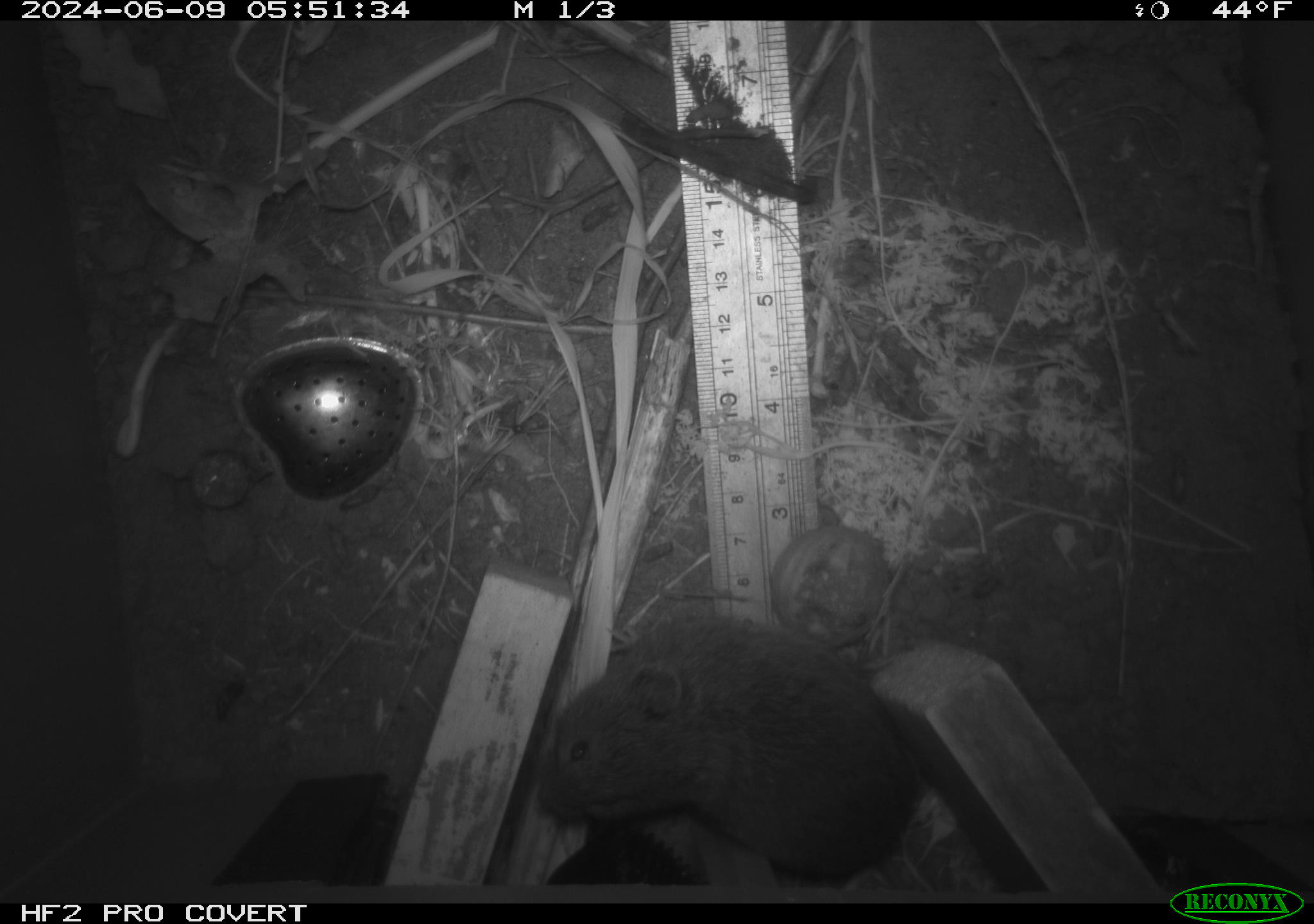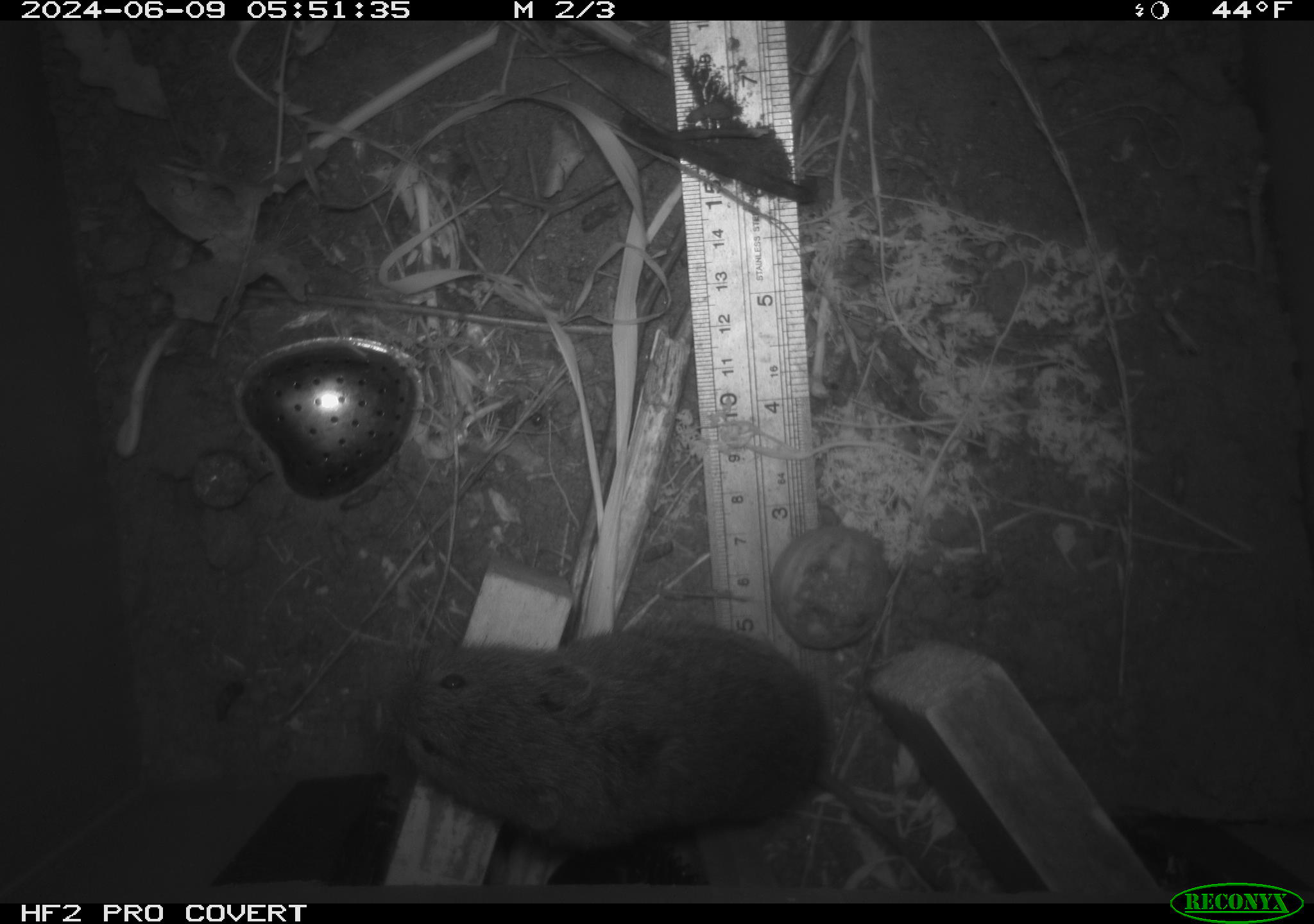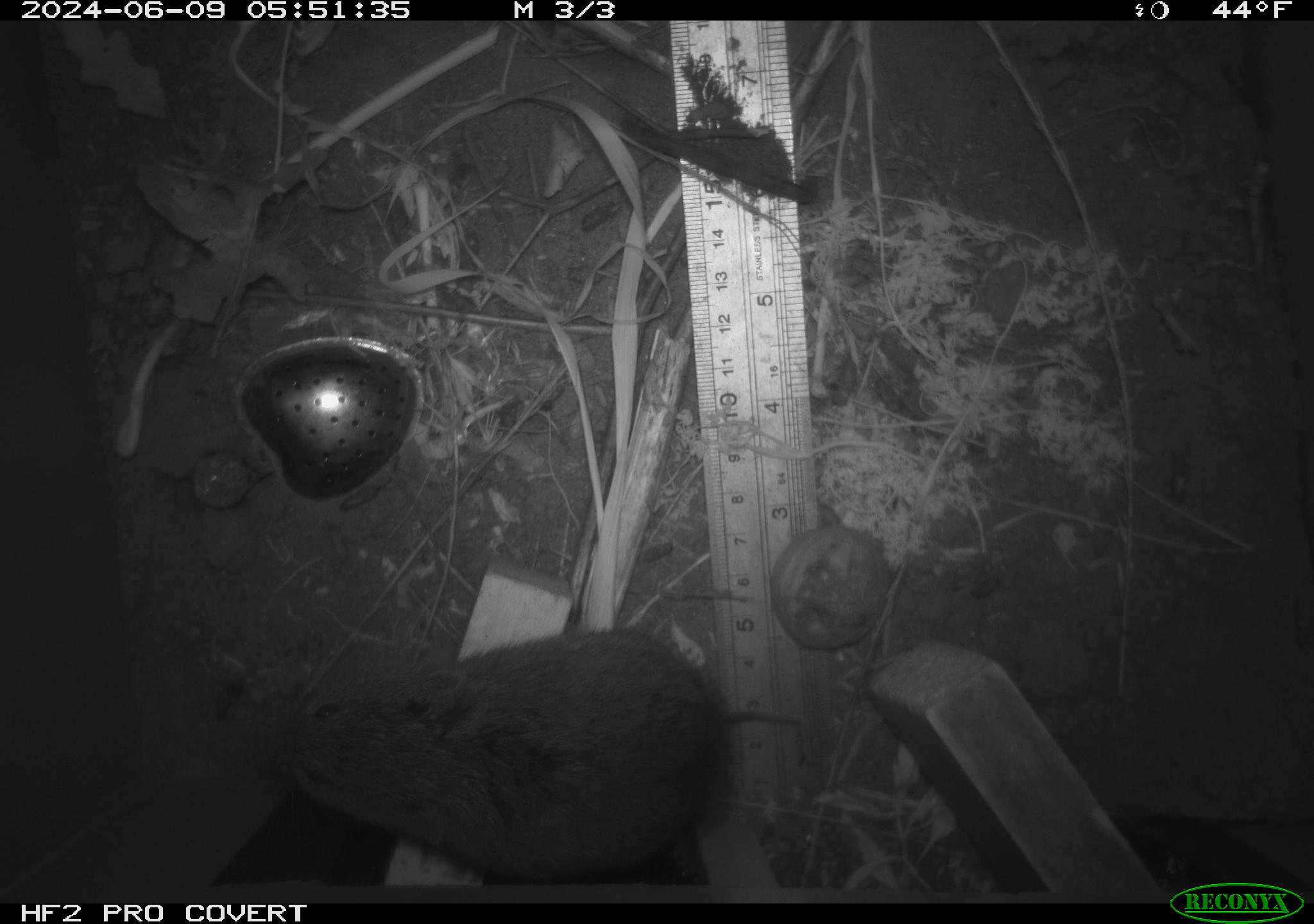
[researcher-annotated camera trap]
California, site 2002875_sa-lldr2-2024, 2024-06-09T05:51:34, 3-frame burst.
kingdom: Animalia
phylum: Chordata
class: Mammalia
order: Rodentia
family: Cricetidae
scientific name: Arvicolinae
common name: voles, lemmings, and muskrats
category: arvicolinae subfamily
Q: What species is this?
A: Arvicolinae subfamily (voles, lemmings, and muskrats) (Arvicolinae).